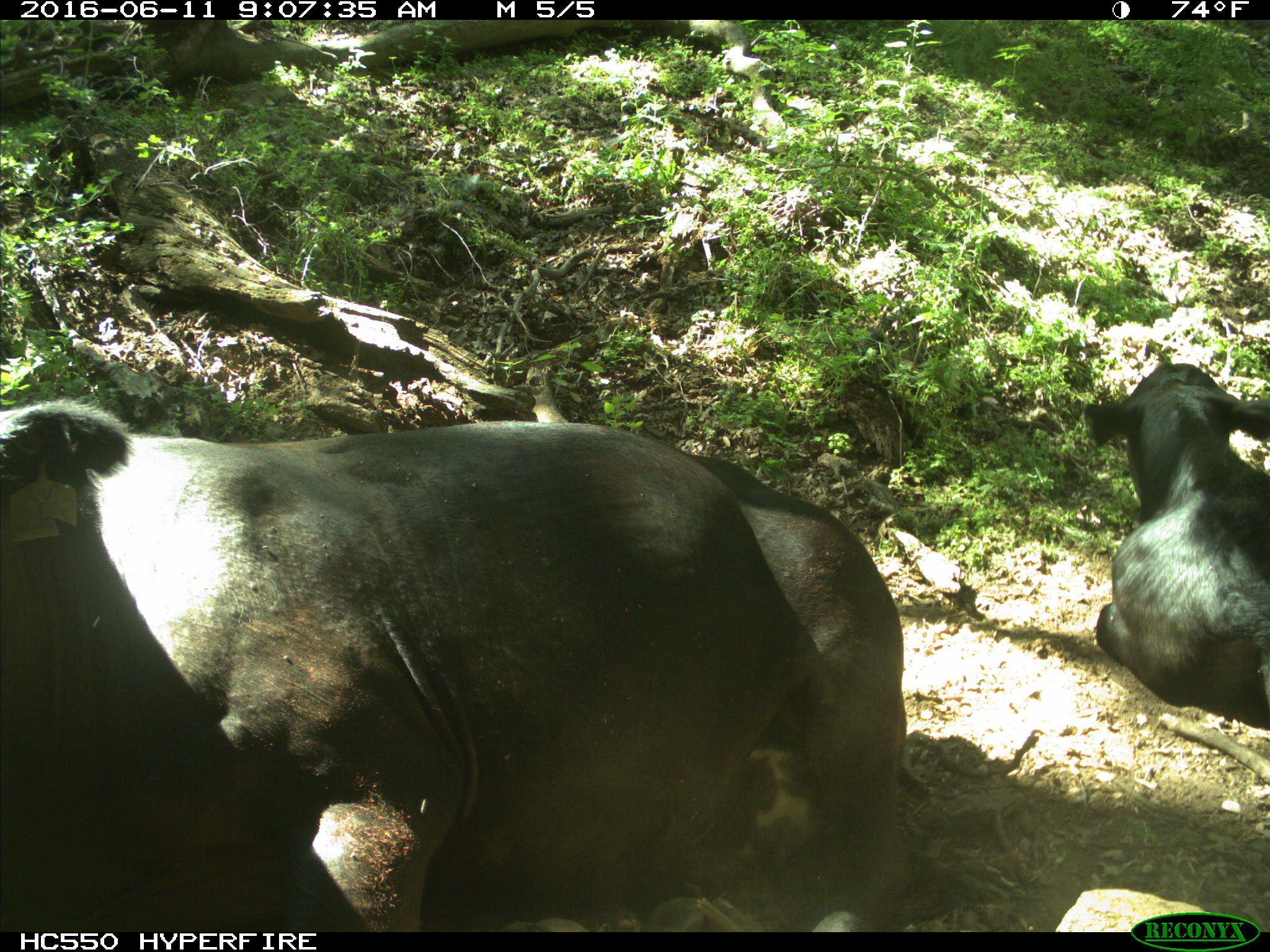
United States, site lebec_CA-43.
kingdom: Animalia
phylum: Chordata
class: Mammalia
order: Artiodactyla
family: Bovidae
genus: Bos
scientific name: Bos taurus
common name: domestic cow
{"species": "Bos taurus (domestic cow)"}